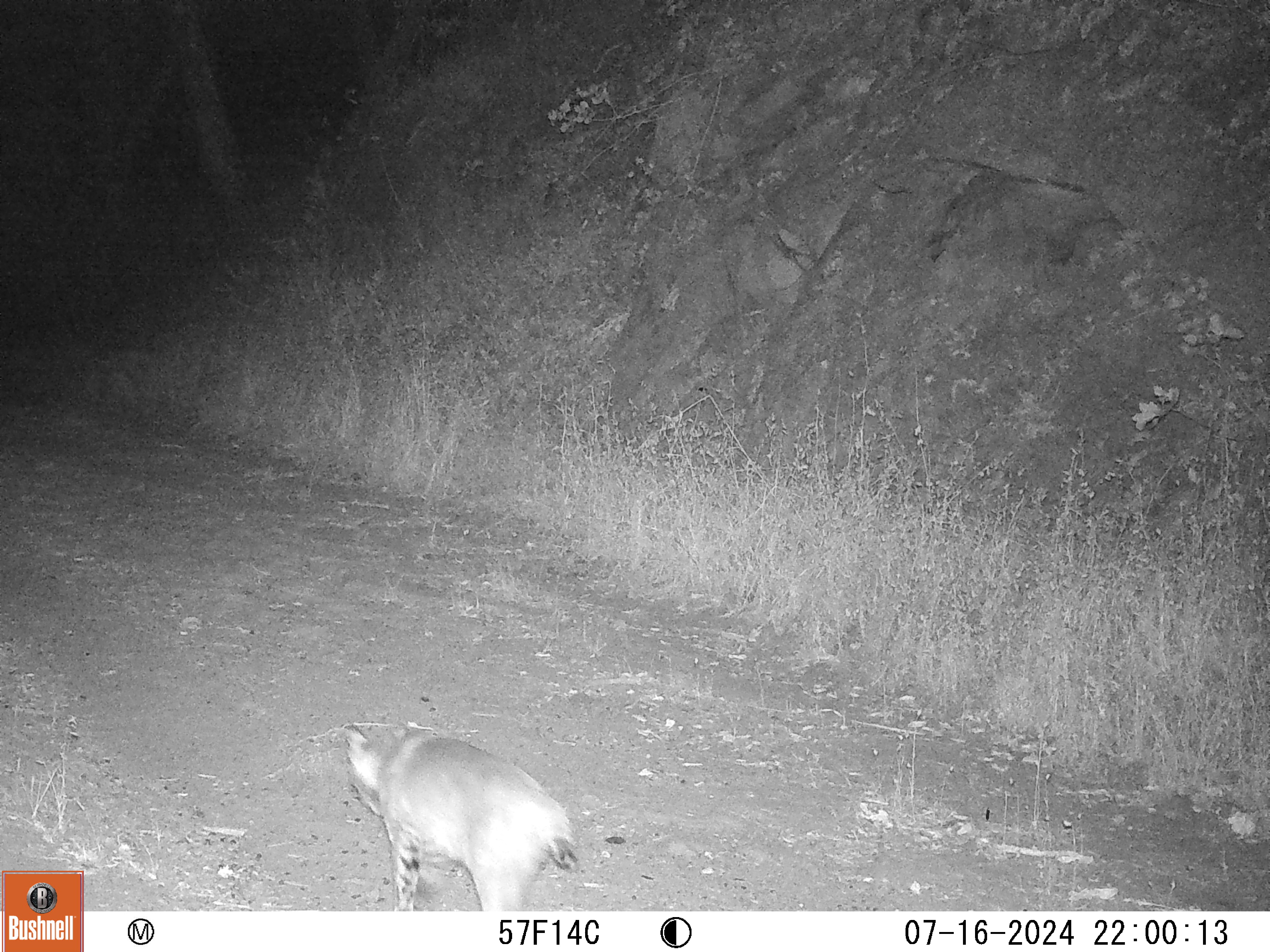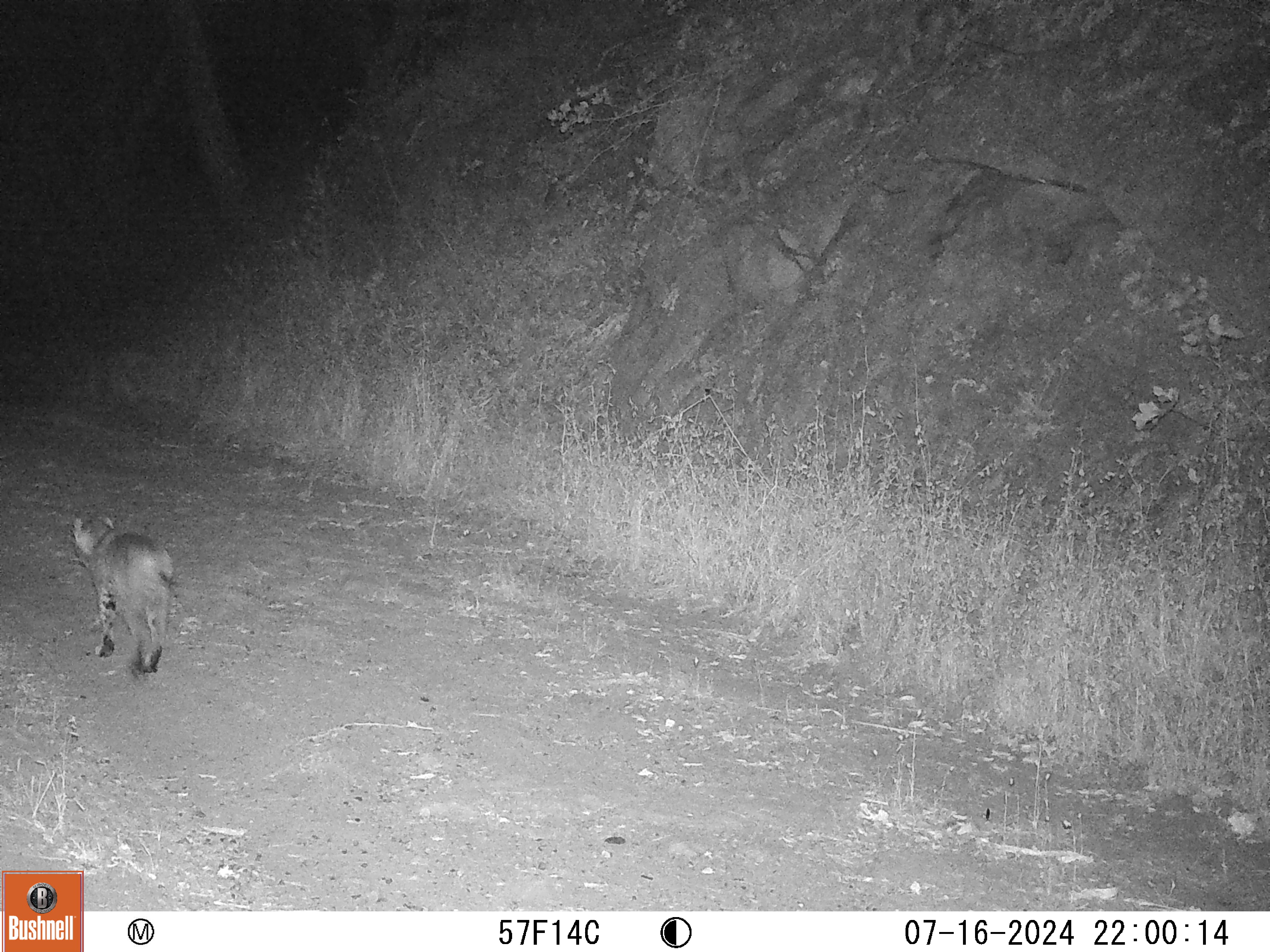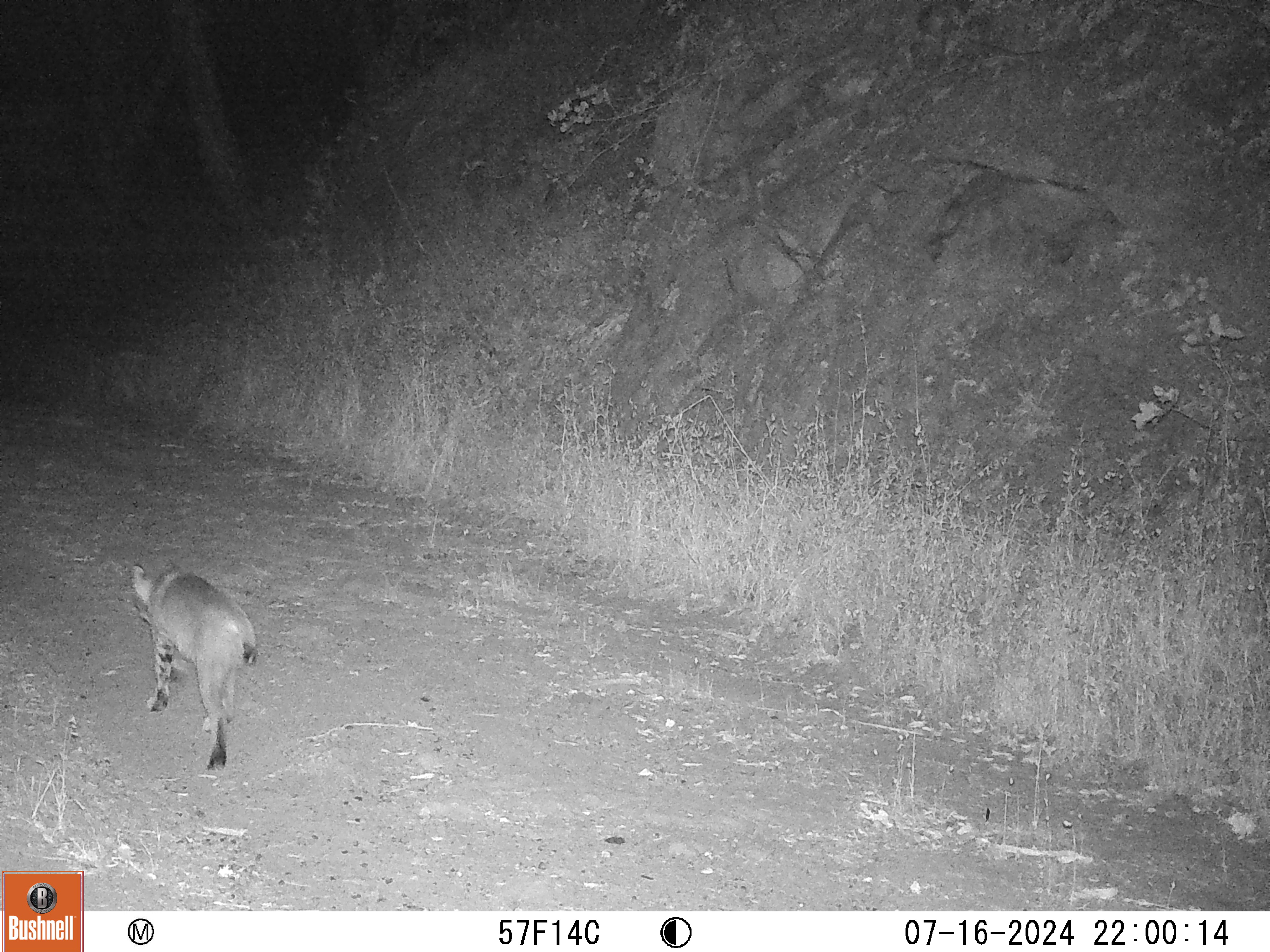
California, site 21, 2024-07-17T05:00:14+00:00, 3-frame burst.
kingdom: Animalia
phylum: Chordata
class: Mammalia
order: Carnivora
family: Felidae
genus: Lynx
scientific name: Lynx rufus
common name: bobcat